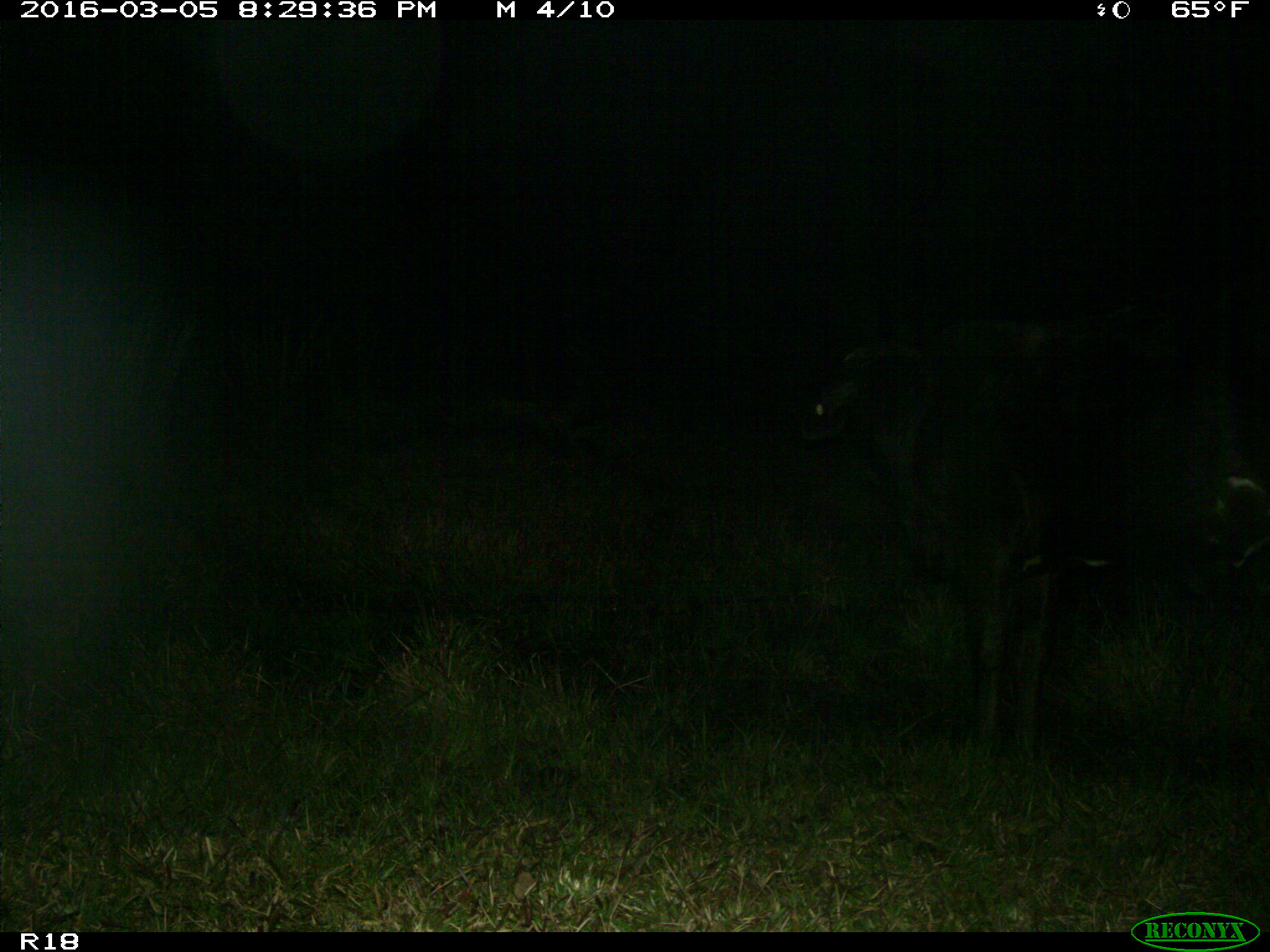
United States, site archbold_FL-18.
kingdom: Animalia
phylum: Chordata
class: Mammalia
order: Artiodactyla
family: Bovidae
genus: Bos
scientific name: Bos taurus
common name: domestic cow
Bos taurus (domestic cow).